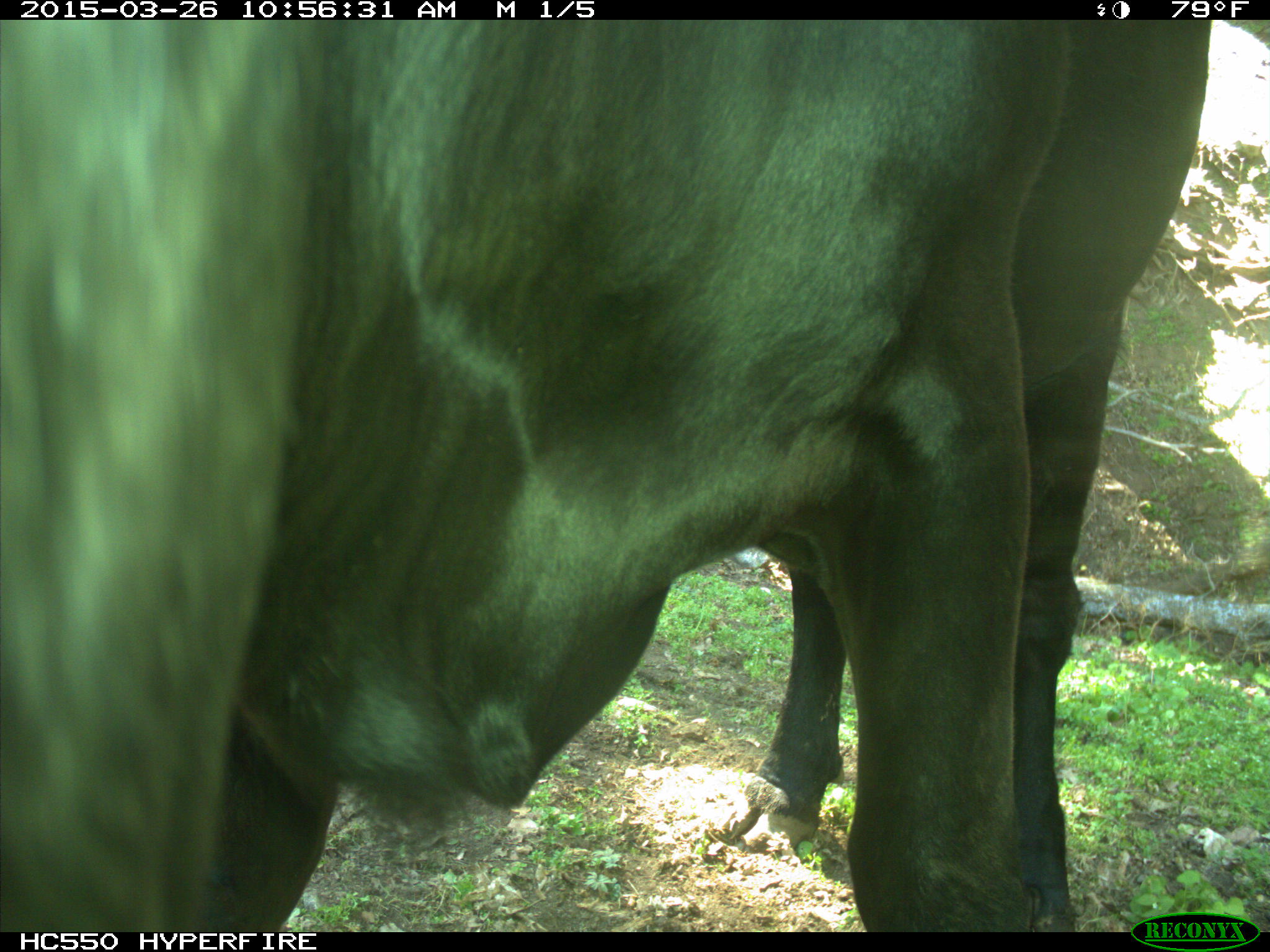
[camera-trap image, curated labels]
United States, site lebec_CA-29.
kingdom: Animalia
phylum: Chordata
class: Mammalia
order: Artiodactyla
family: Bovidae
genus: Bos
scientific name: Bos taurus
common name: domestic cow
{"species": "Bos taurus (domestic cow)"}